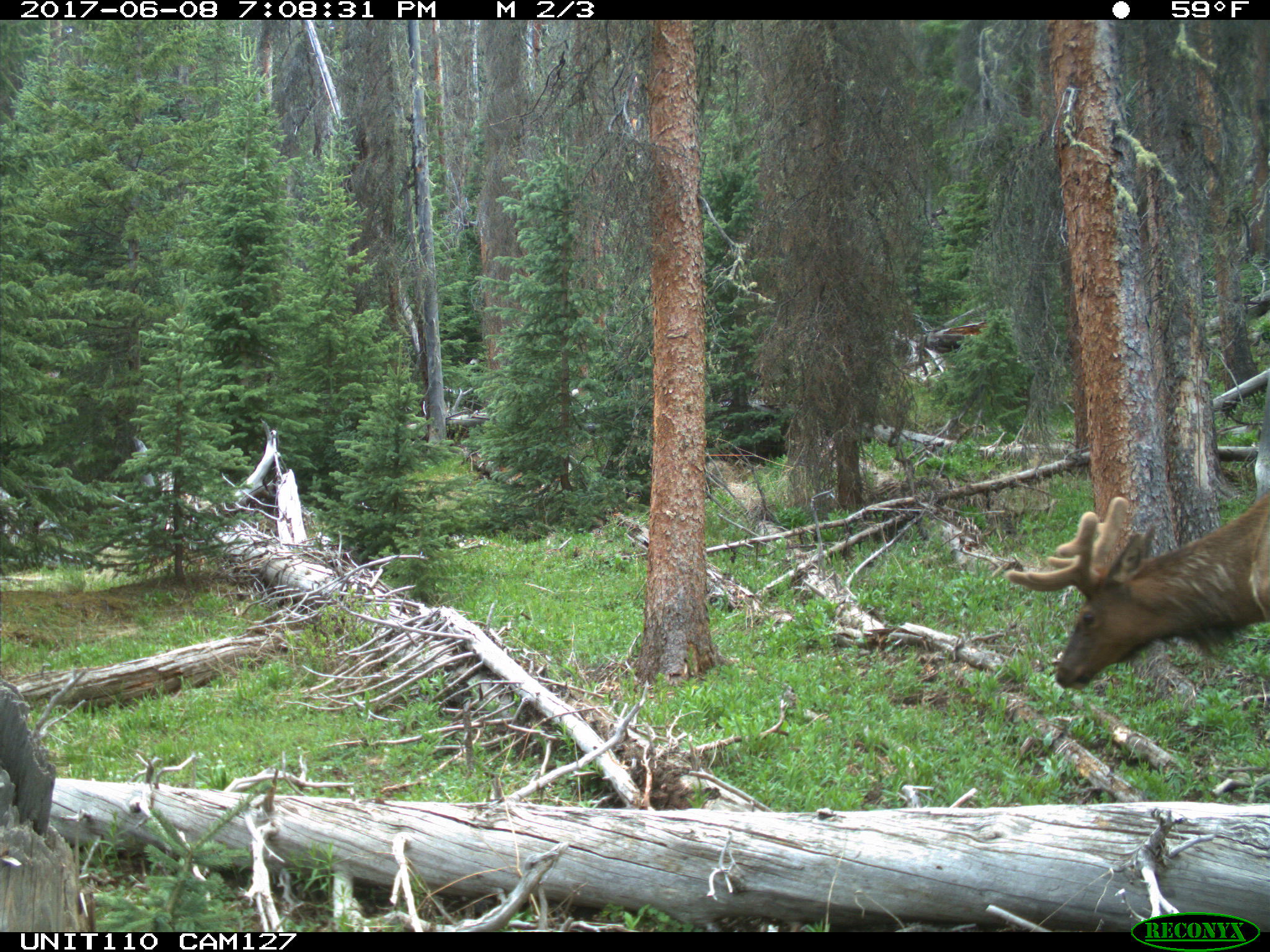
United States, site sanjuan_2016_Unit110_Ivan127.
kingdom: Animalia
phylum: Chordata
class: Mammalia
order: Artiodactyla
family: Cervidae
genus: Cervus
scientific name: Cervus elaphus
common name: red deer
Cervus elaphus (red deer).